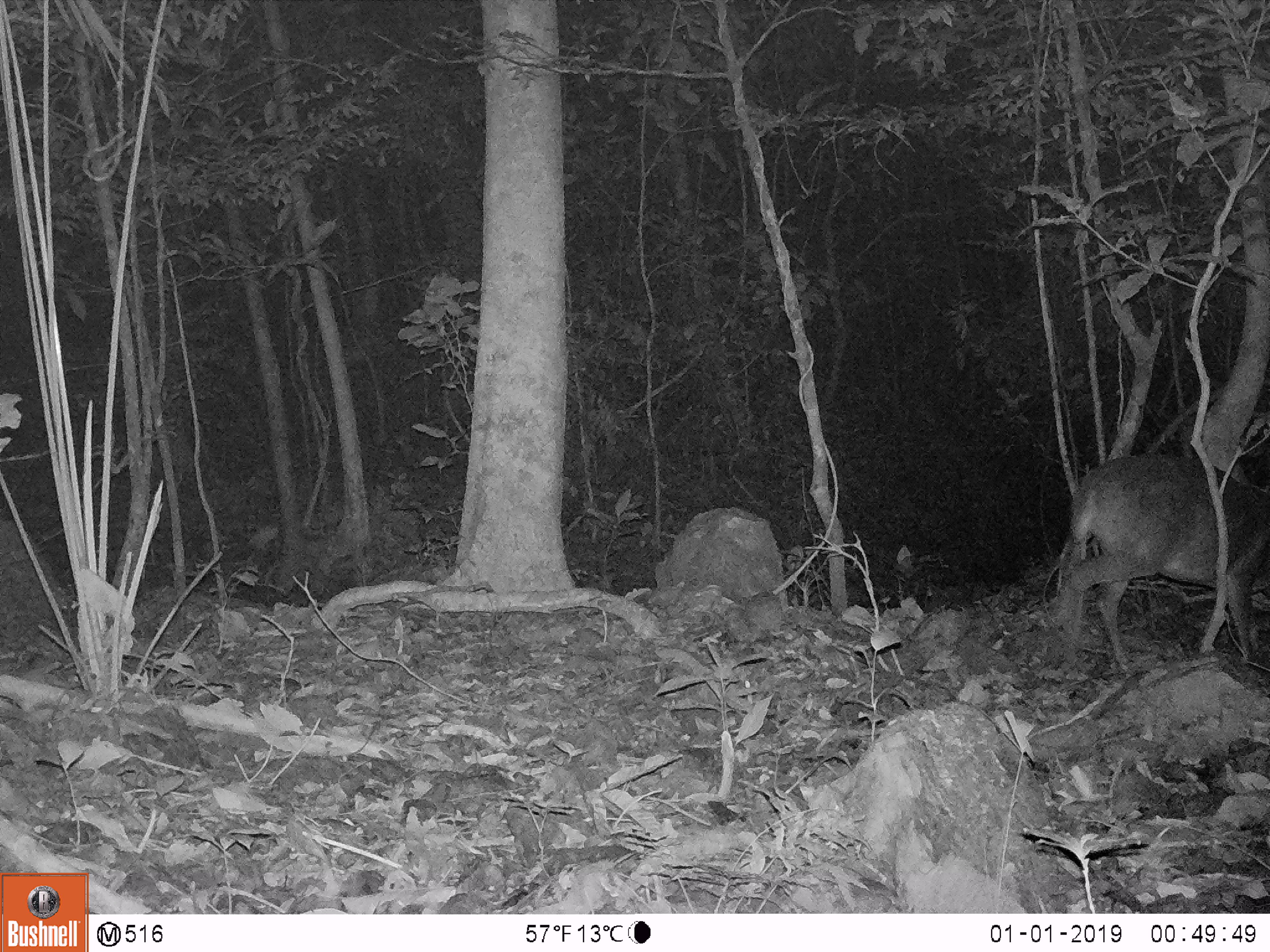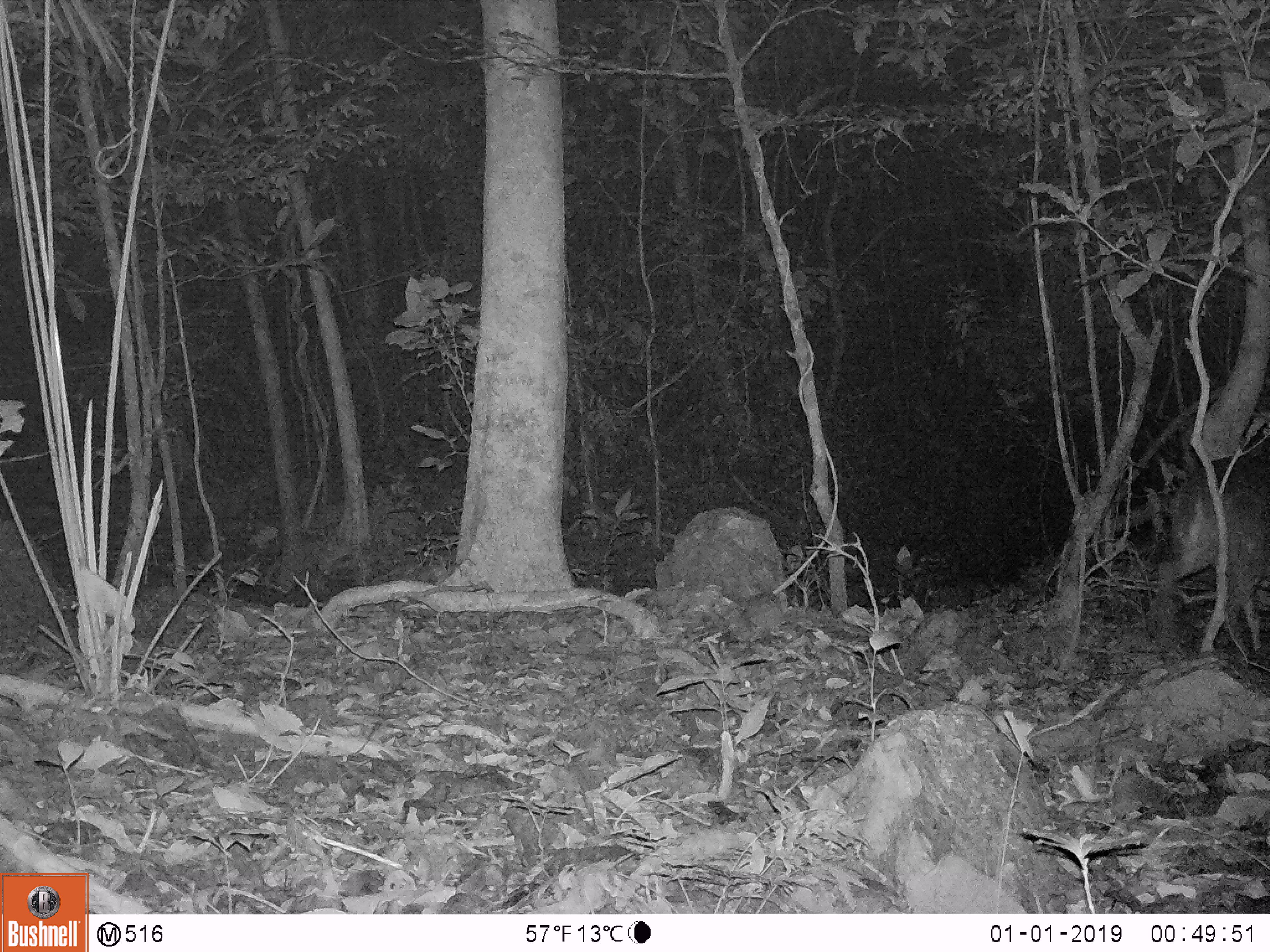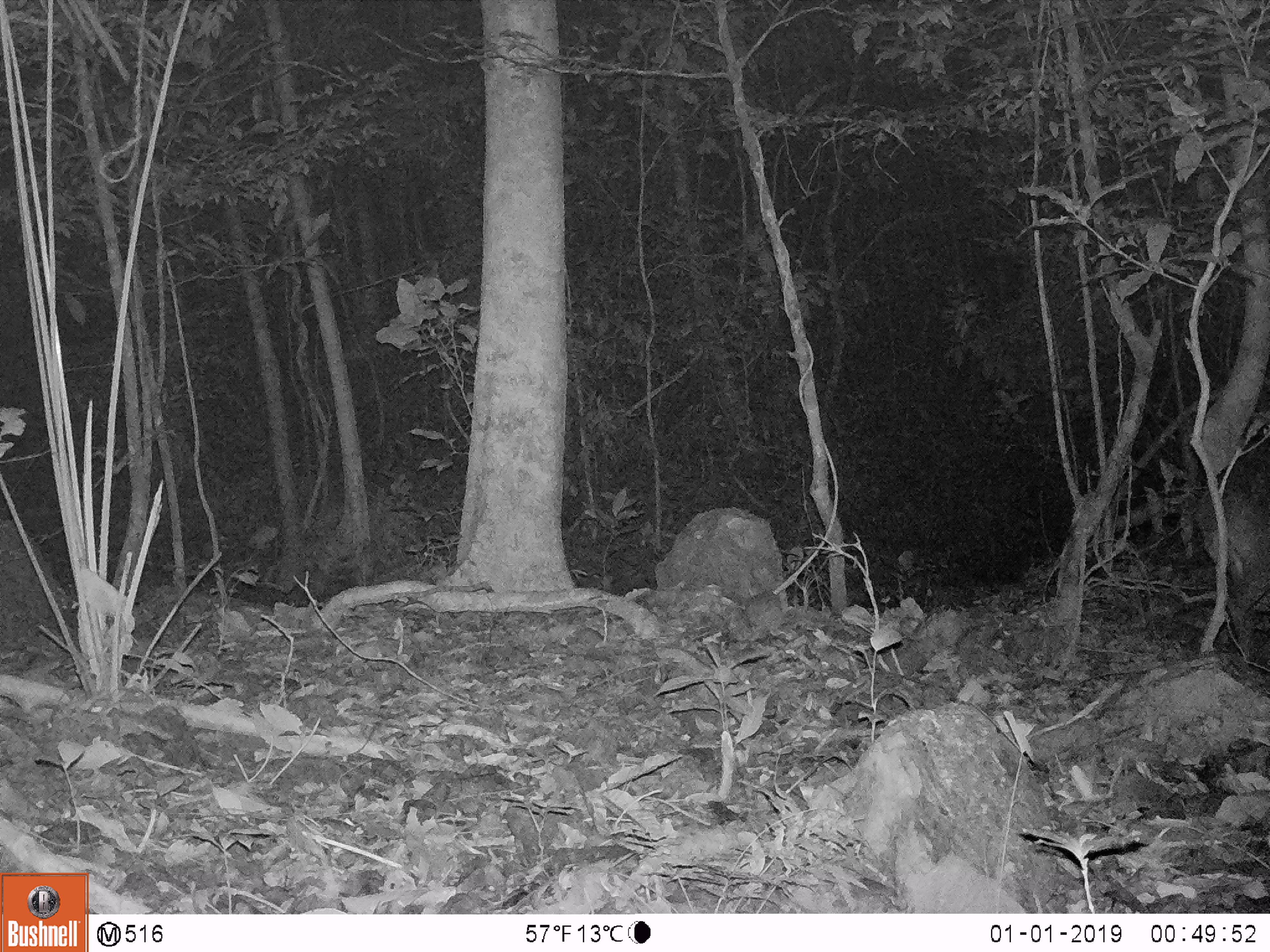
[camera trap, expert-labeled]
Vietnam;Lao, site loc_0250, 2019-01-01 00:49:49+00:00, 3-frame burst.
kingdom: Animalia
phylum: Chordata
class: Mammalia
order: Artiodactyla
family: Cervidae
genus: Muntiacus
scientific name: Muntiacus vuquangensis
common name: large-antlered muntjac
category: large antlered muntjac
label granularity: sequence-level